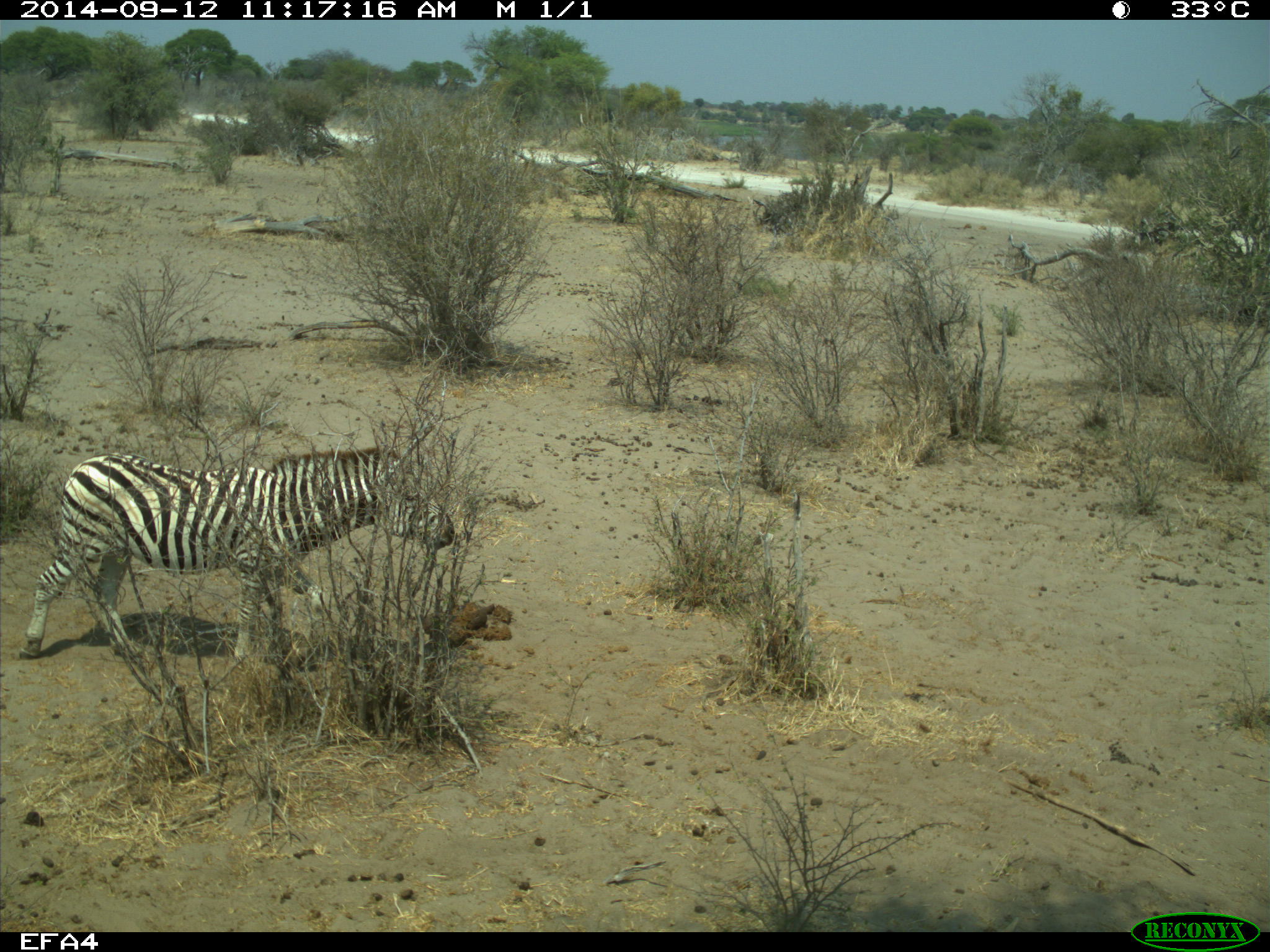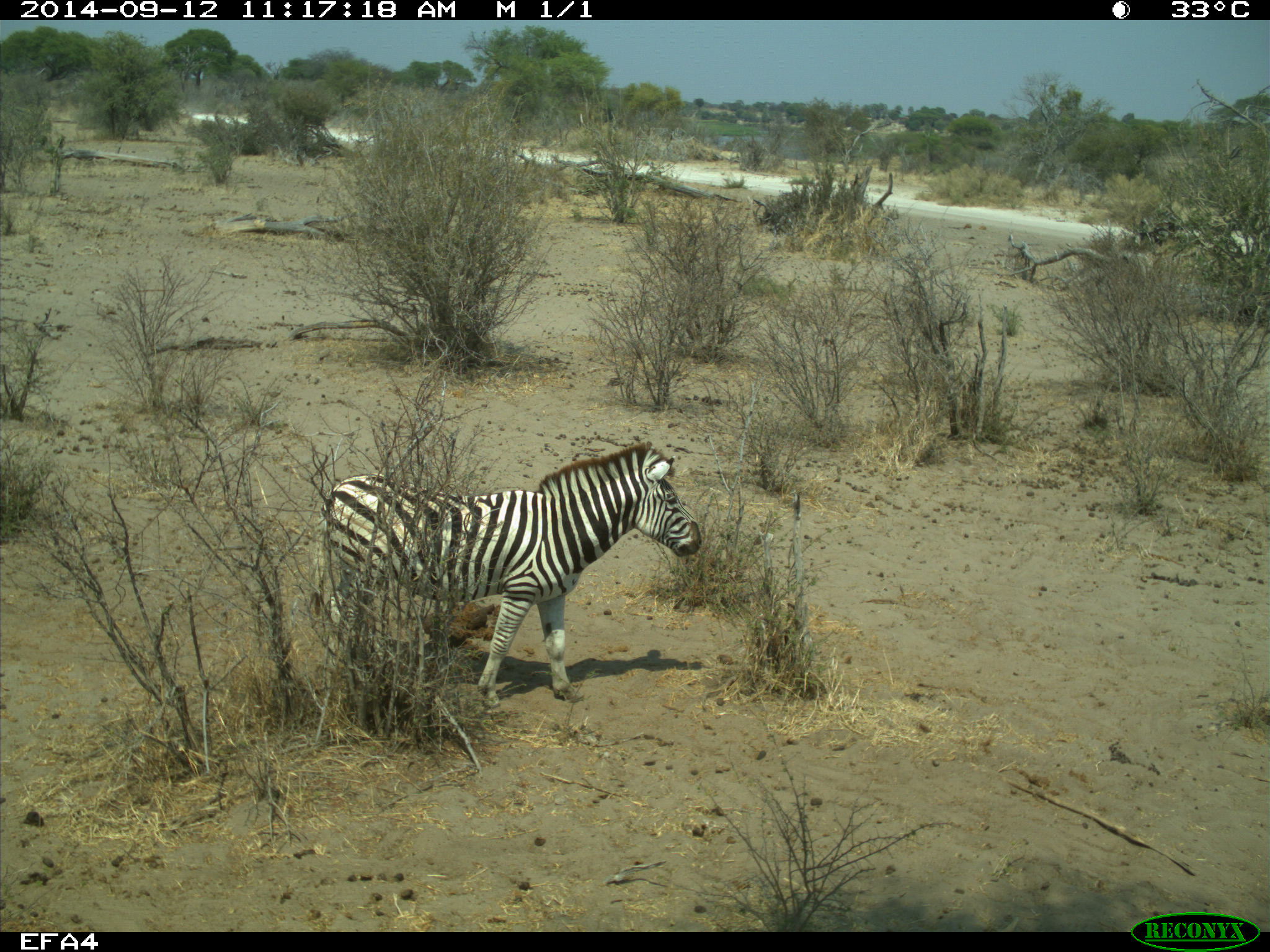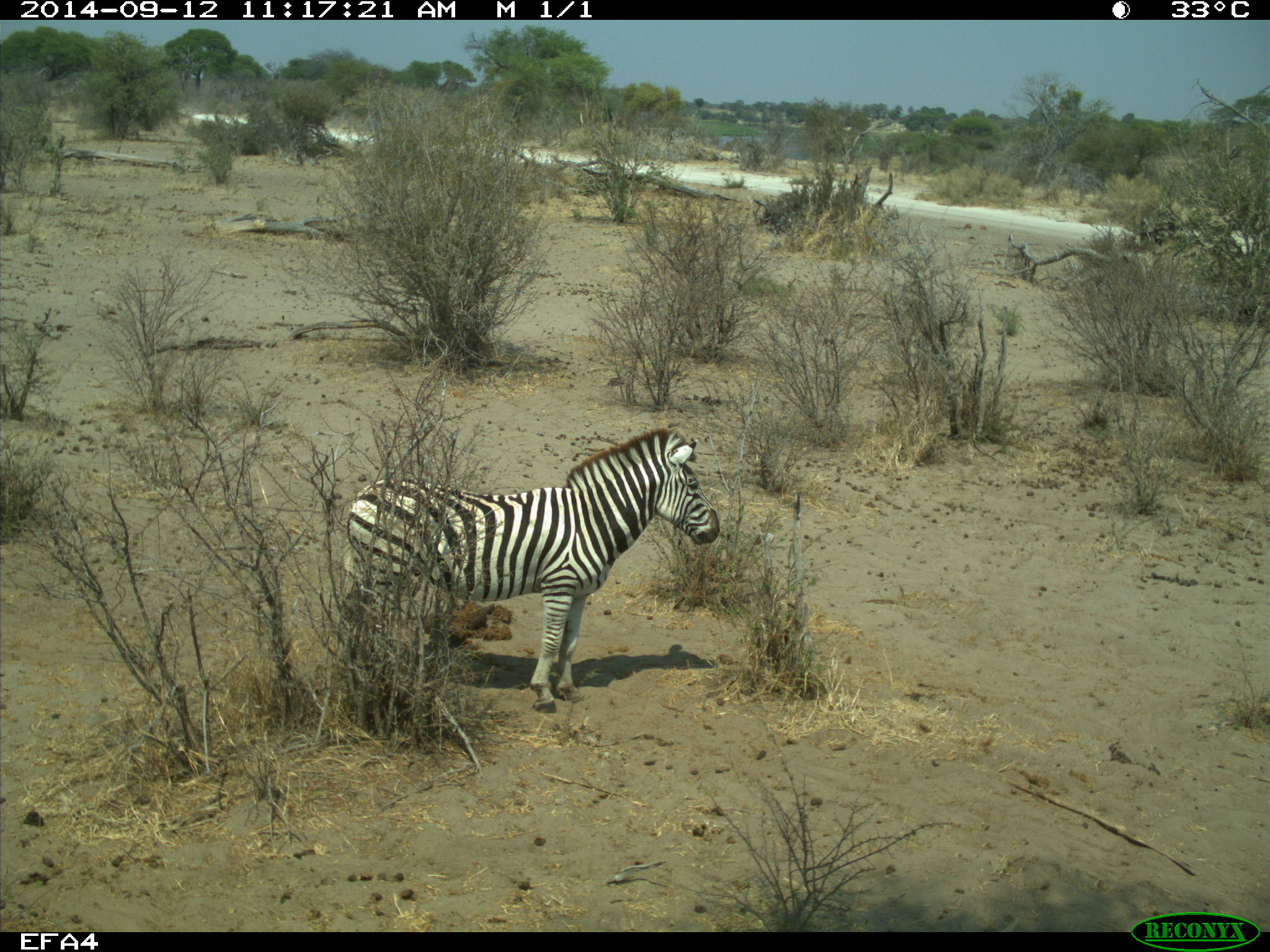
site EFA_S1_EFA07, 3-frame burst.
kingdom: Animalia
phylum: Chordata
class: Mammalia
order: Perissodactyla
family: Equidae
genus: Equus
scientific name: Equus quagga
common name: plains zebra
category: zebraplains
Zebraplains (plains zebra) (Equus quagga), count 1. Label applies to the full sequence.